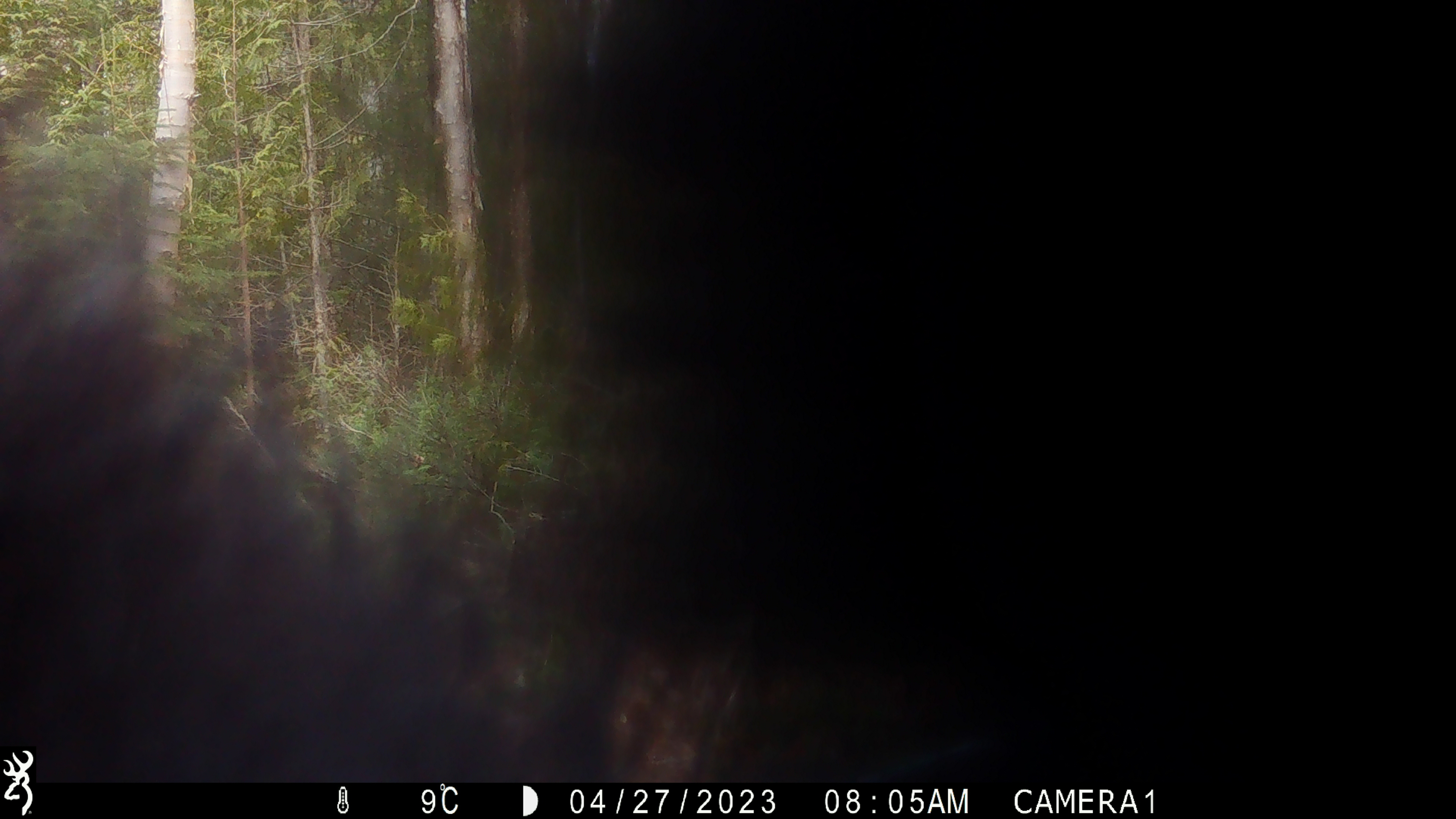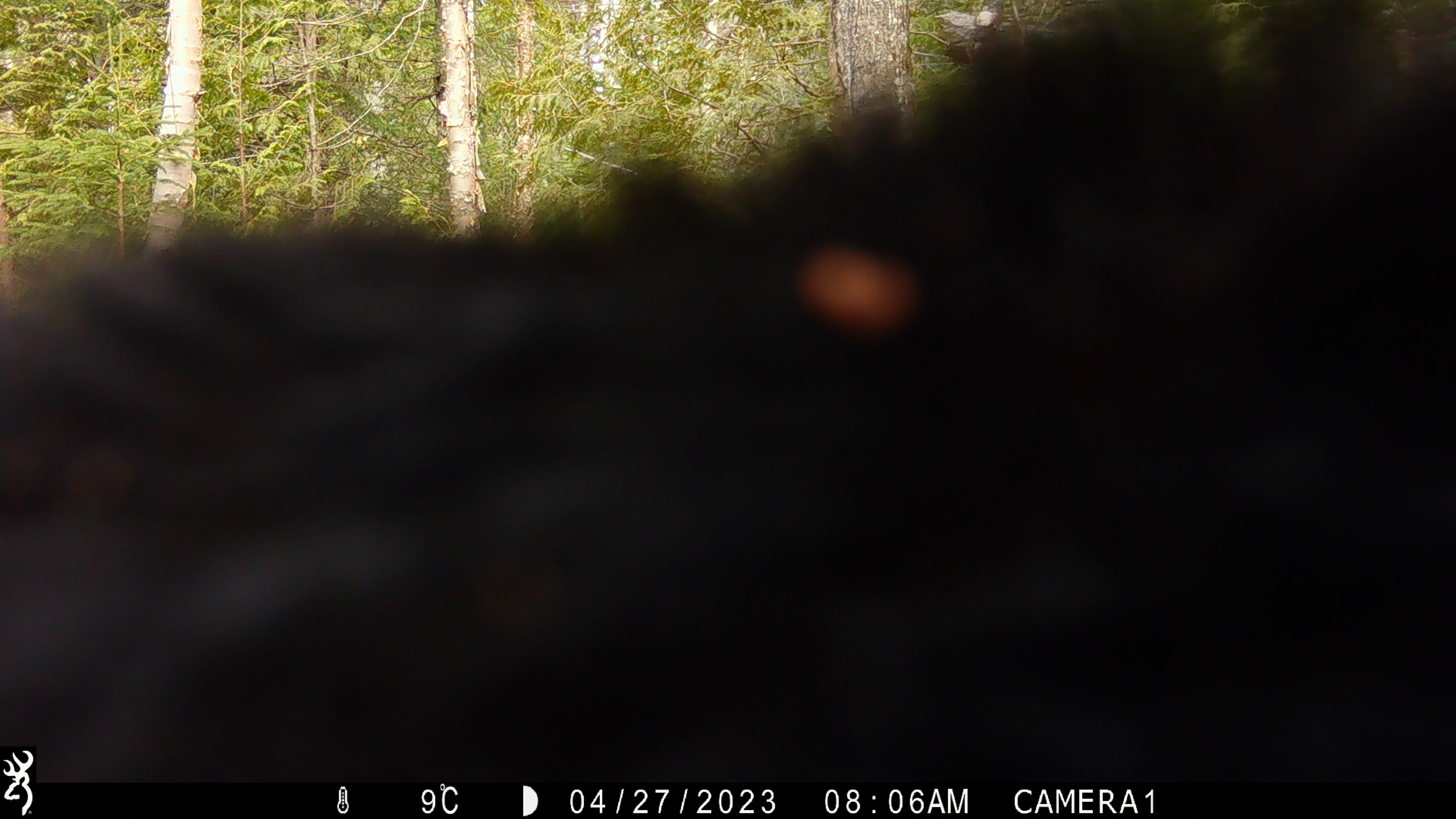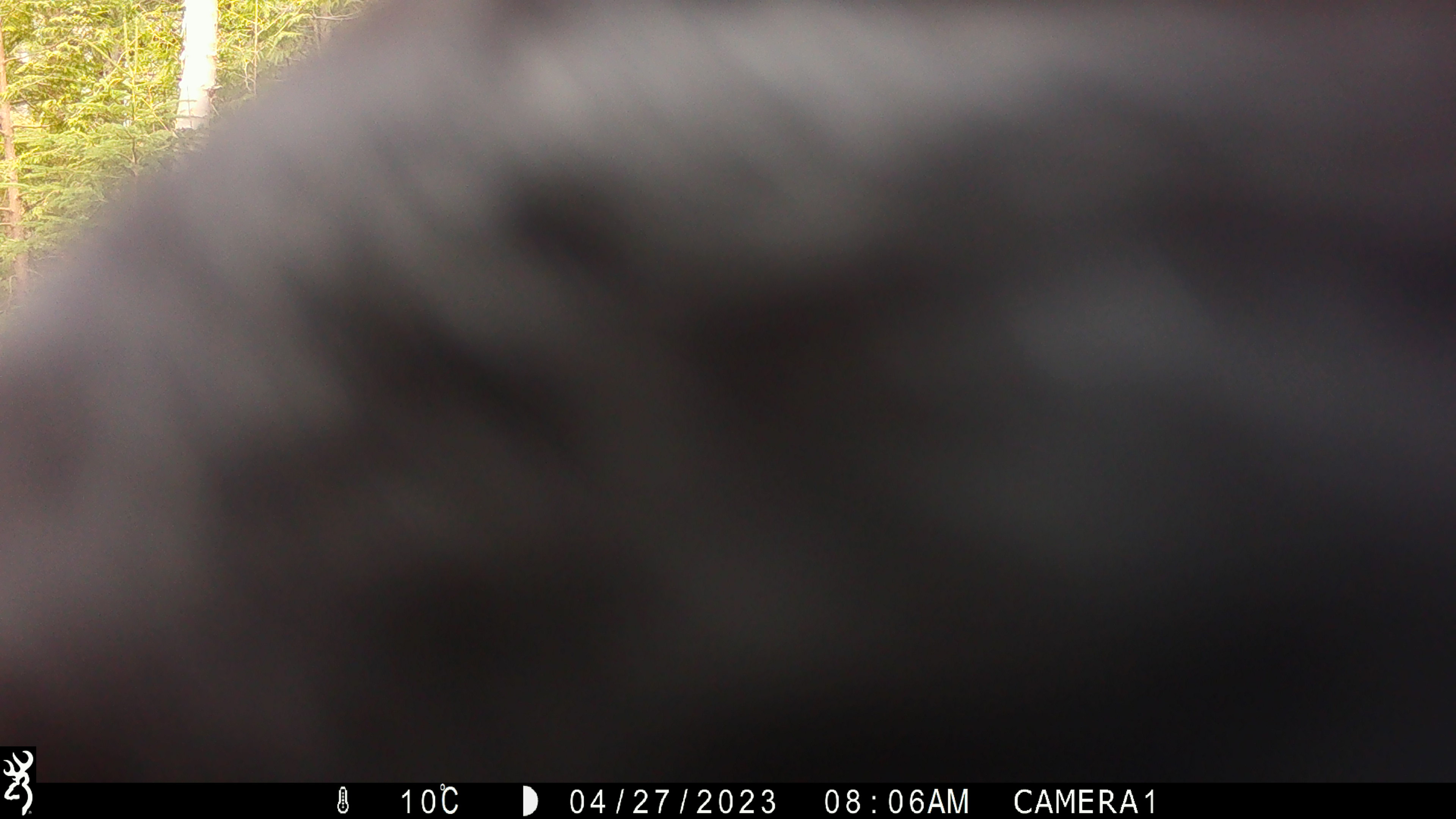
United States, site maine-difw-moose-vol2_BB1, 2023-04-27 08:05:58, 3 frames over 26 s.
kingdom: Animalia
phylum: Chordata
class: Mammalia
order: Carnivora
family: Ursidae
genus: Ursus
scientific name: Ursus americanus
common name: black bear